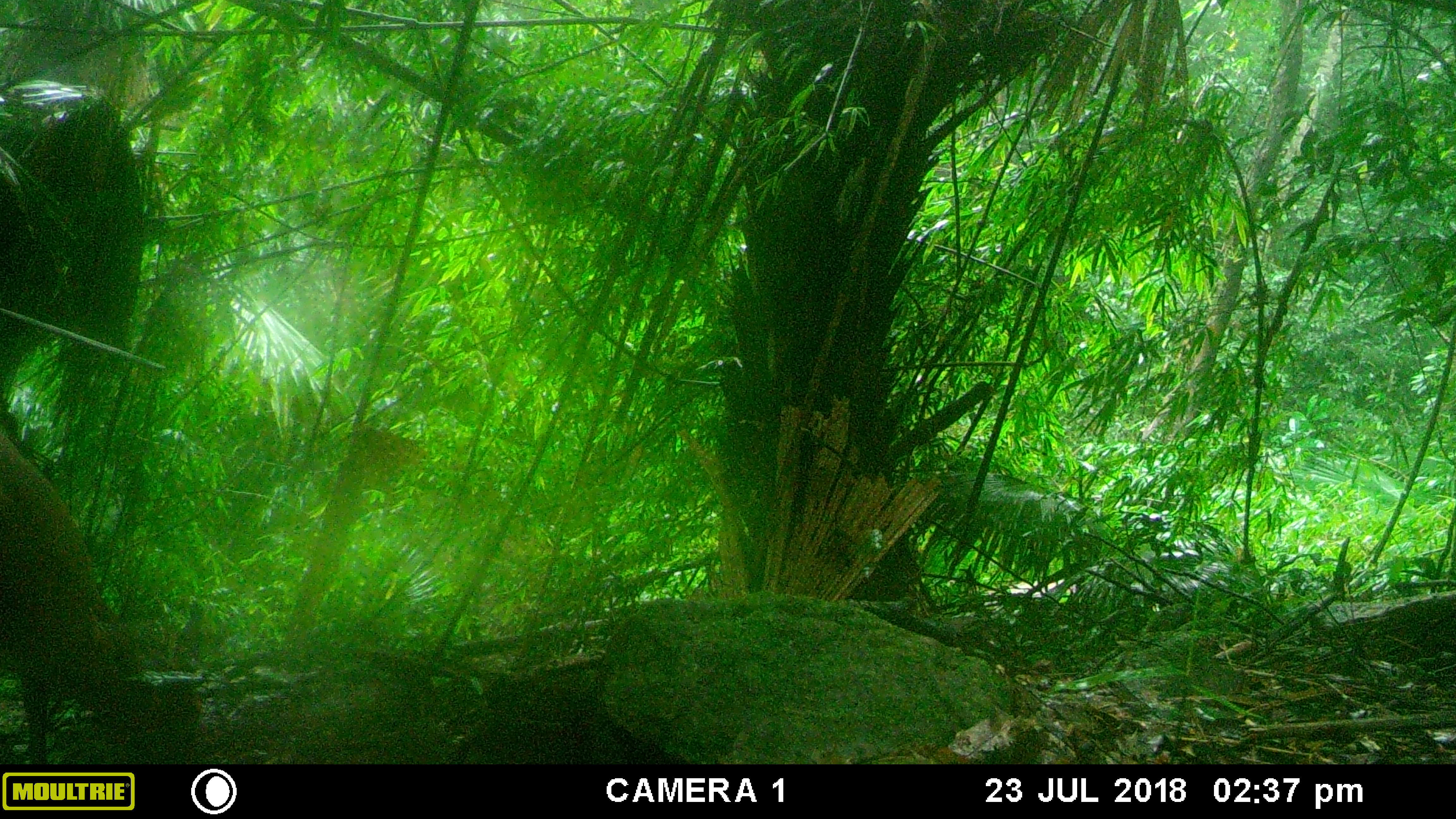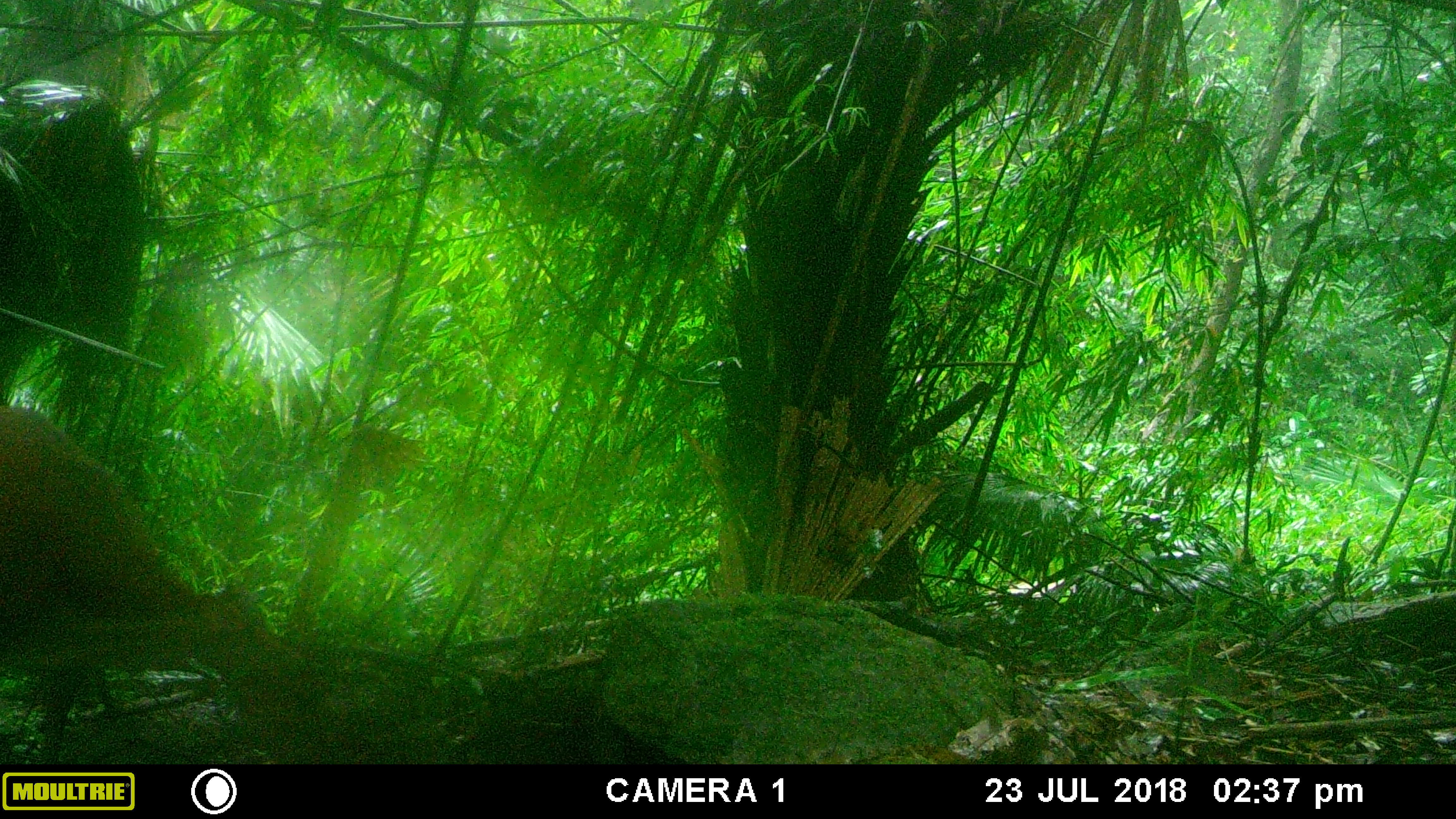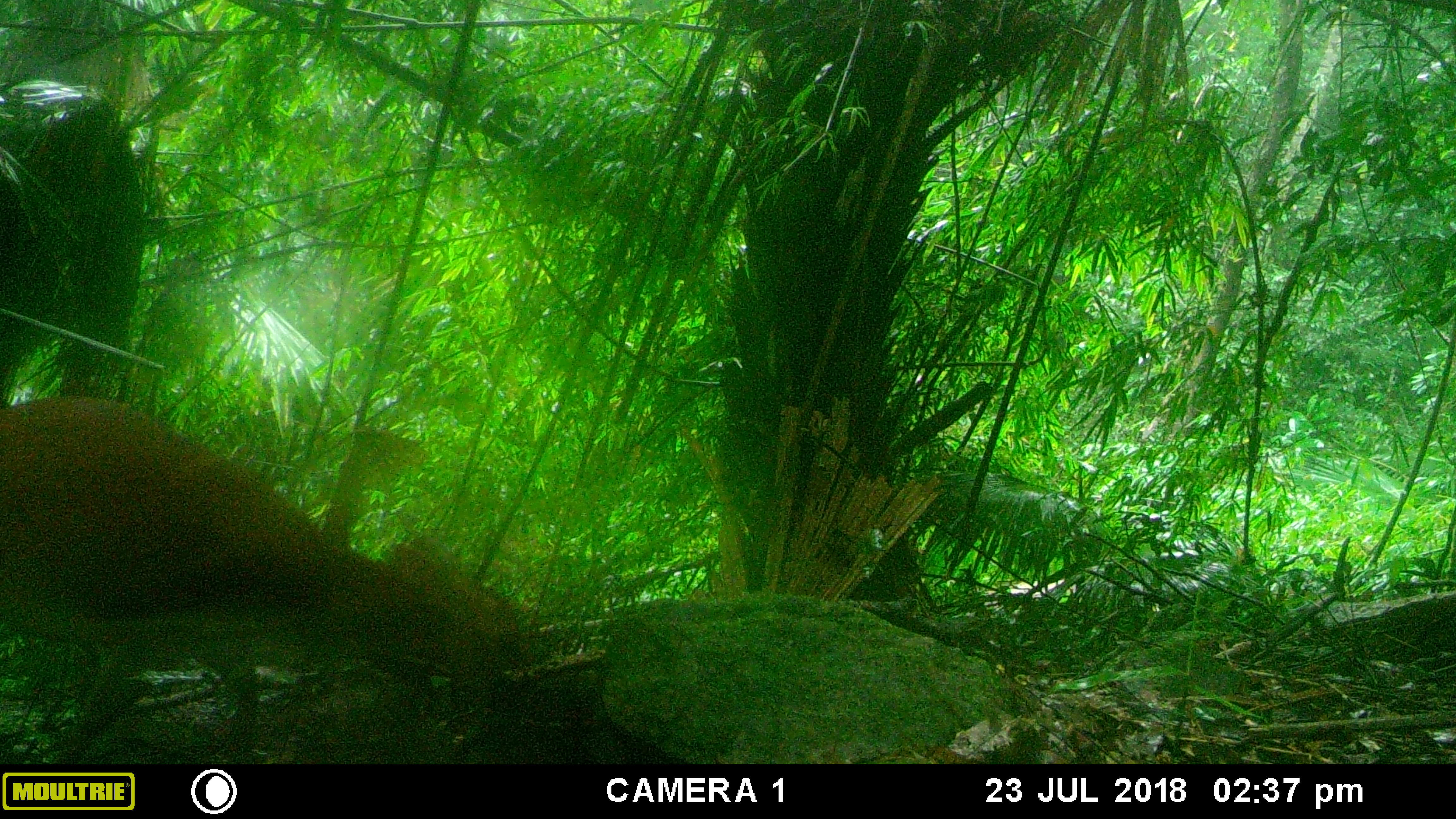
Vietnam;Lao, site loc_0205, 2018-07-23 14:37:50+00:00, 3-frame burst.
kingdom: Animalia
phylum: Chordata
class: Mammalia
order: Artiodactyla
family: Cervidae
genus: Muntiacus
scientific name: Muntiacus vuquangensis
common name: large-antlered muntjac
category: large antlered muntjac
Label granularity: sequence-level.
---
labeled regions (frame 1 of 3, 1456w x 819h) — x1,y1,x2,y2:
large antlered muntjac: 0,425,200,764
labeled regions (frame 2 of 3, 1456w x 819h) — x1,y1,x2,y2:
large antlered muntjac: 0,403,316,764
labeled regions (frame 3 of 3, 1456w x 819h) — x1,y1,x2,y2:
large antlered muntjac: 0,396,536,765